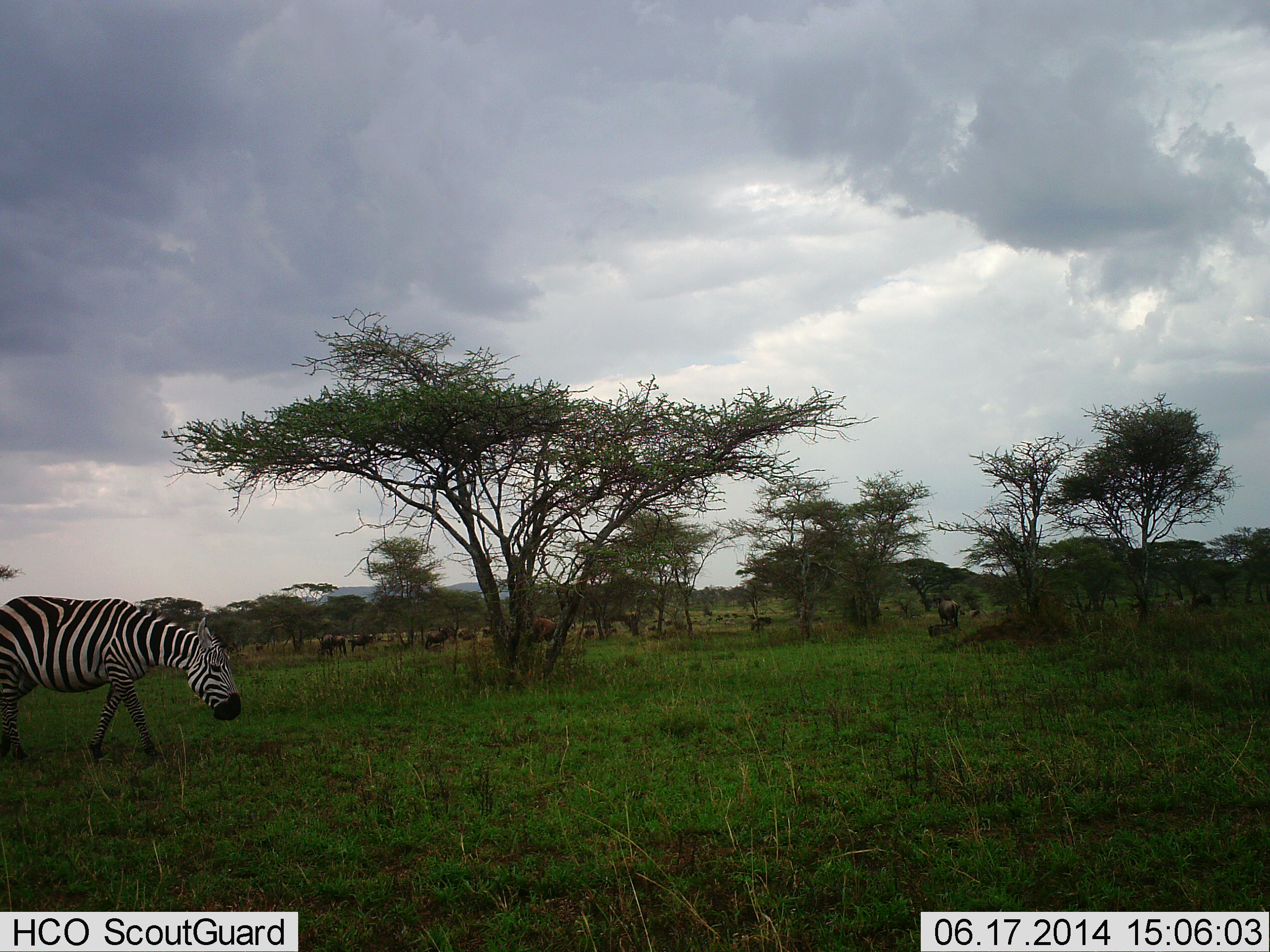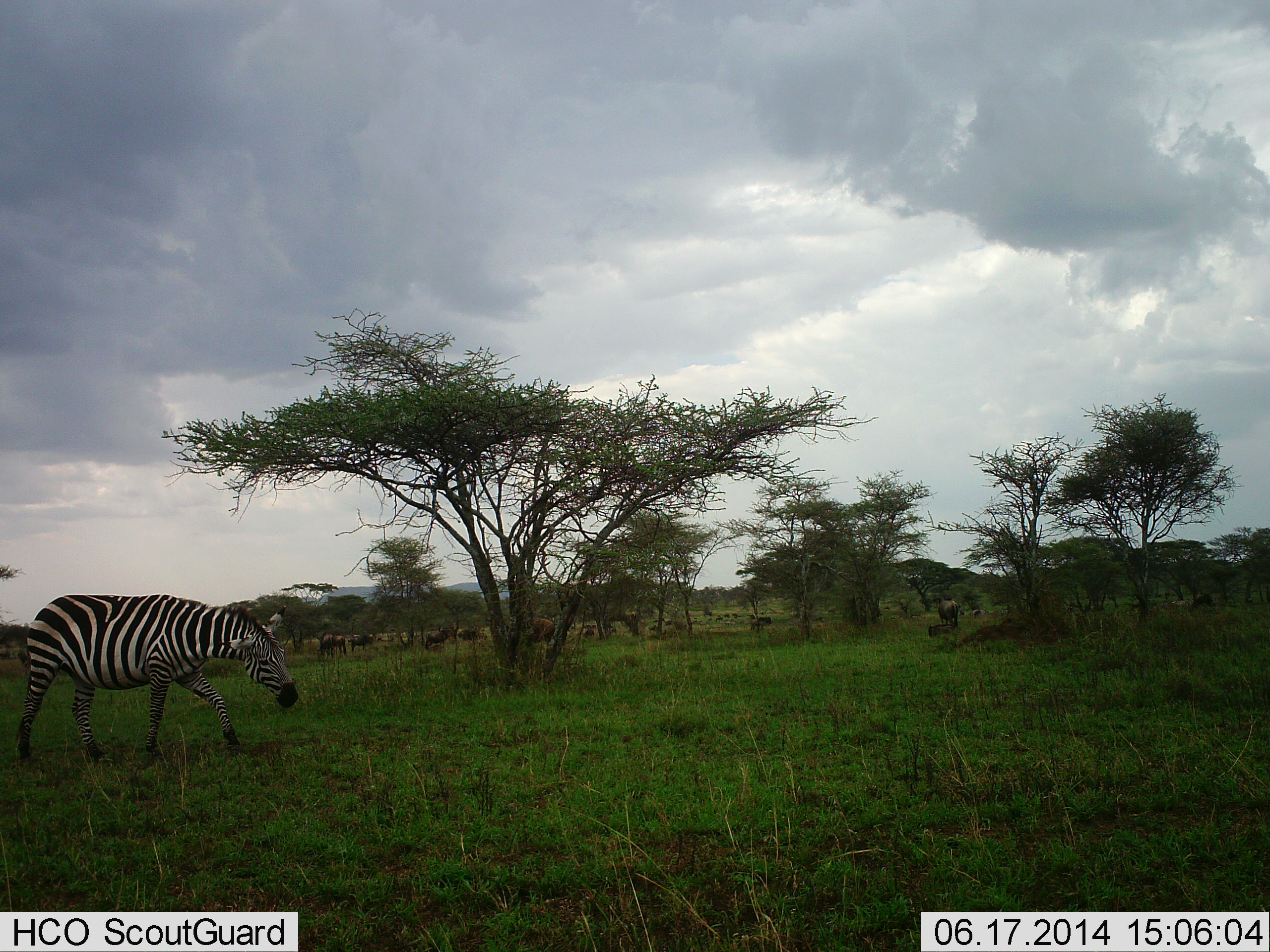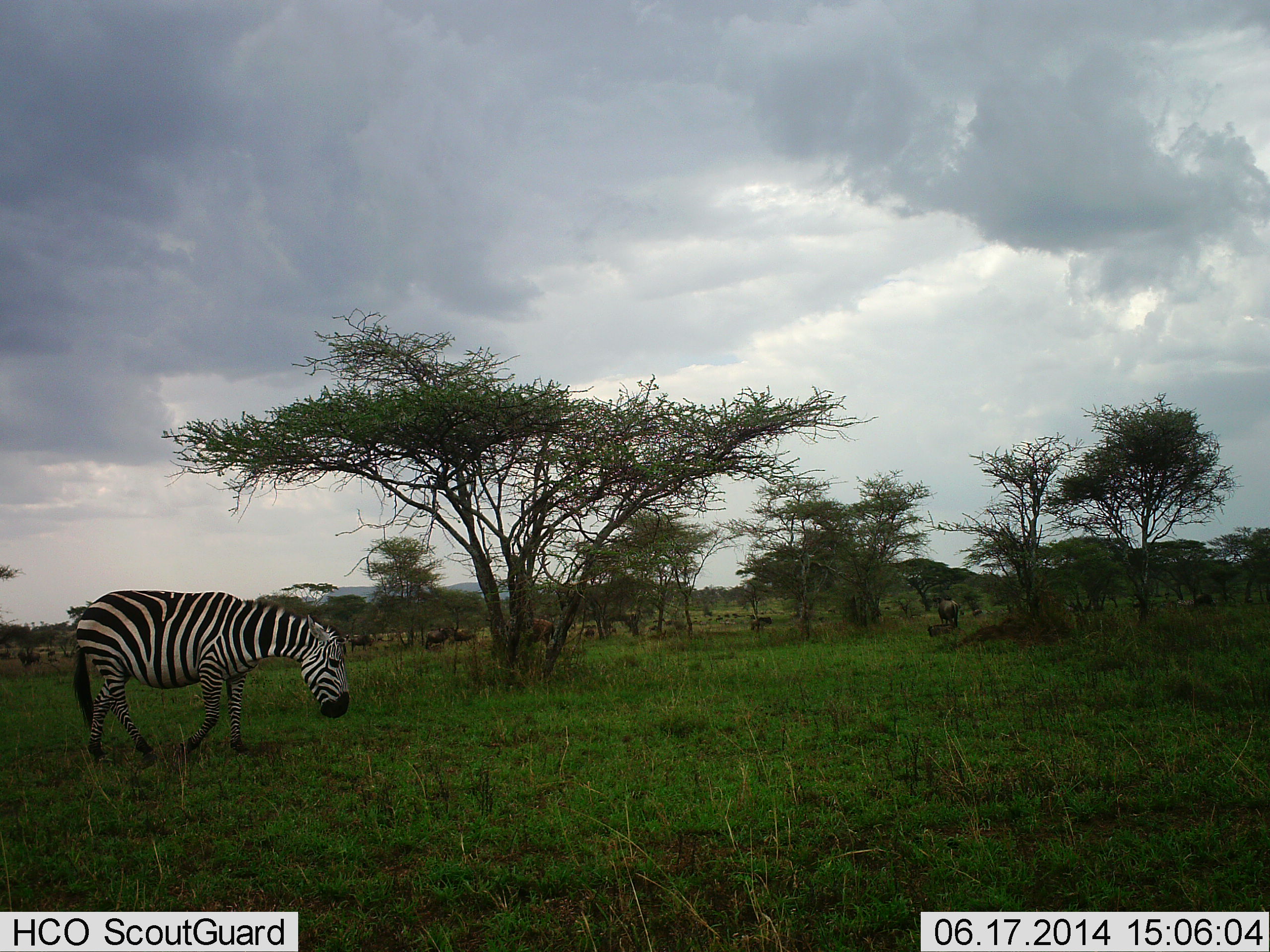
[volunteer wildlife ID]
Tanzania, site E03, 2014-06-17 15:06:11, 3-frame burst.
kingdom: Animalia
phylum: Chordata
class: Mammalia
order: Perissodactyla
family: Equidae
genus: Equus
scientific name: Equus quagga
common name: plains zebra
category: zebra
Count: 1.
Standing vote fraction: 5%.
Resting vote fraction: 0%.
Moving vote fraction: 89%.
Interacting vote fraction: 0%.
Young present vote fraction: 0%.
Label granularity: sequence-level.